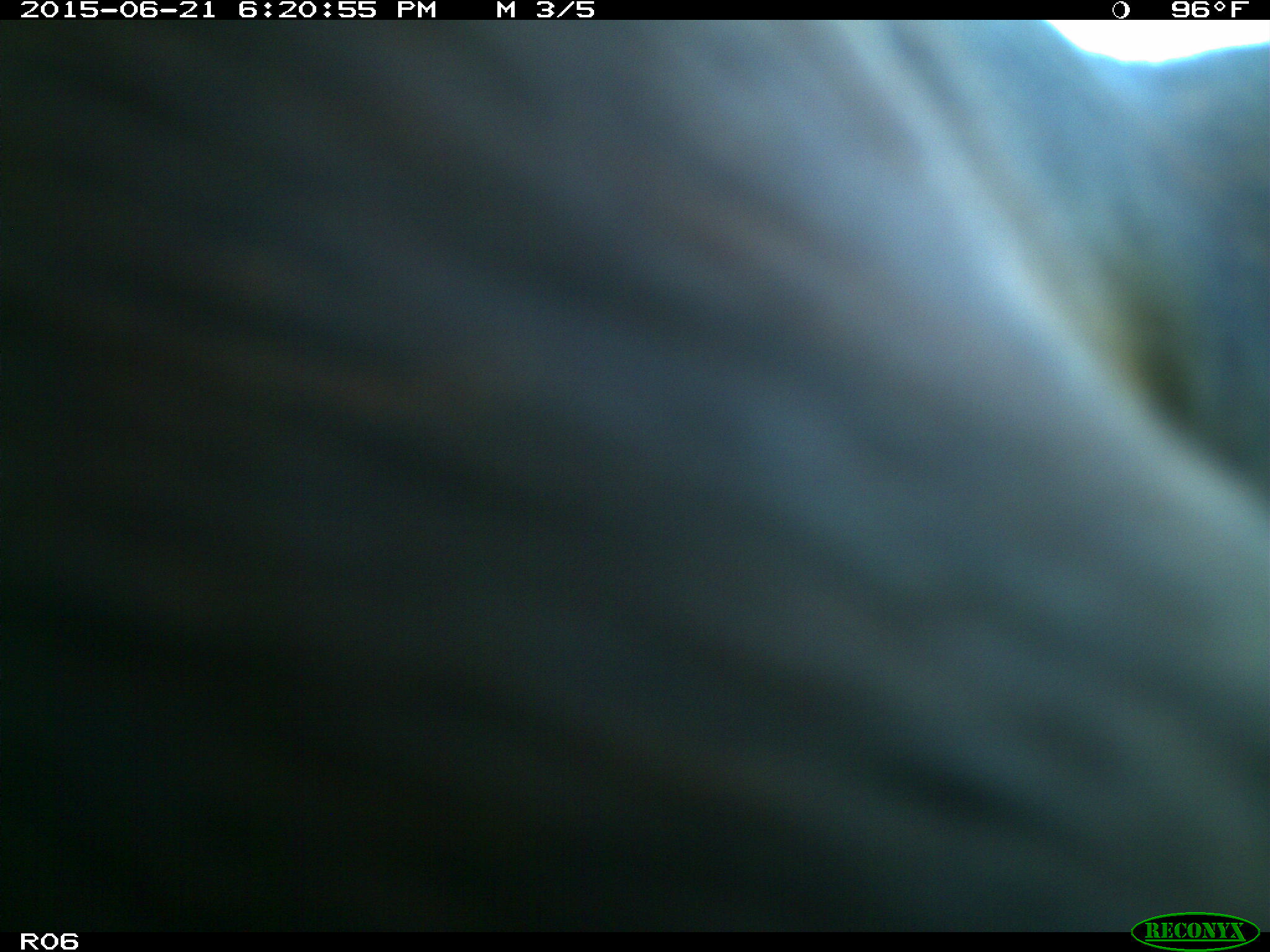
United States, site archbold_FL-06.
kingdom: Animalia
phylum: Chordata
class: Mammalia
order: Artiodactyla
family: Bovidae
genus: Bos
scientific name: Bos taurus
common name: domestic cow